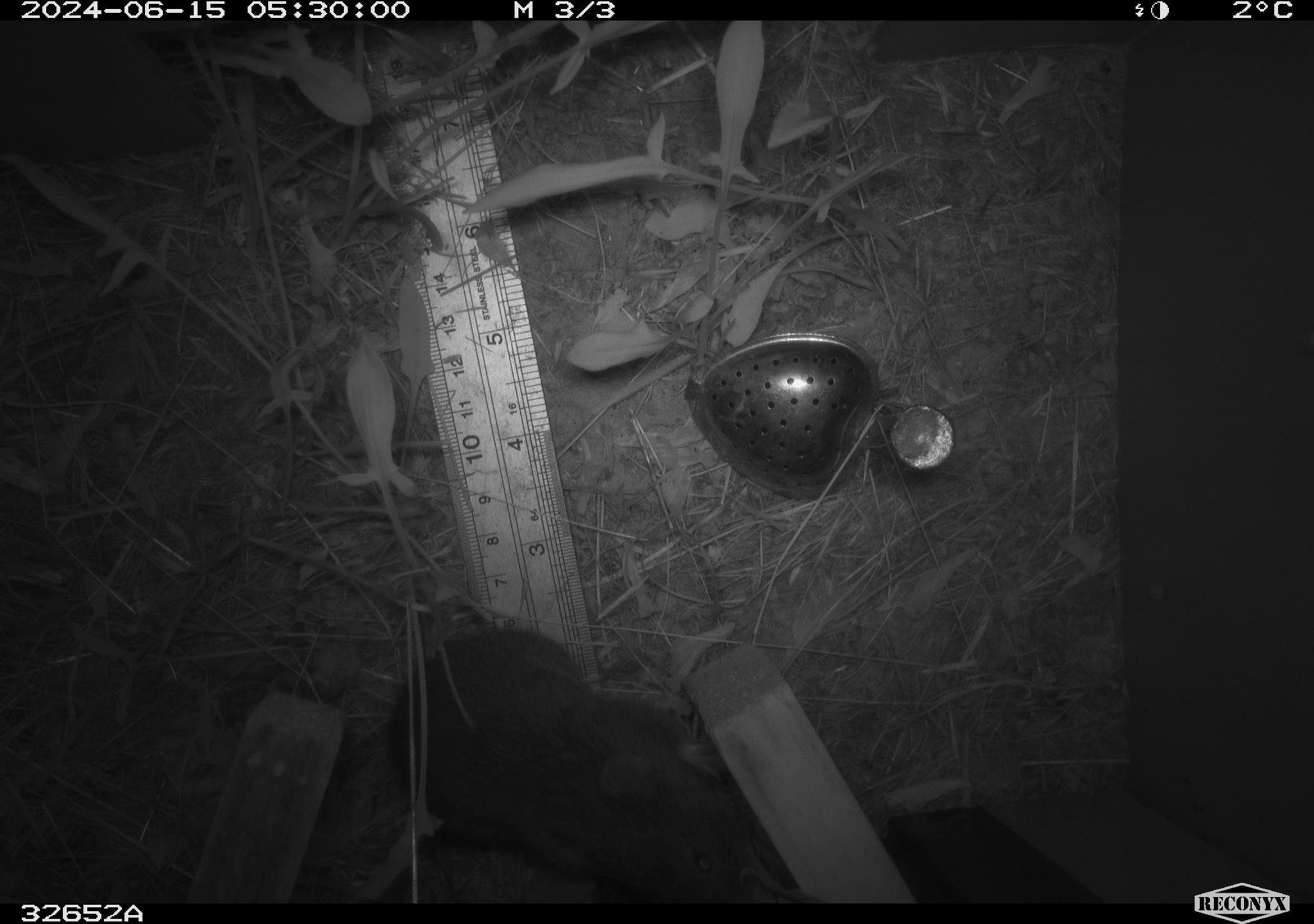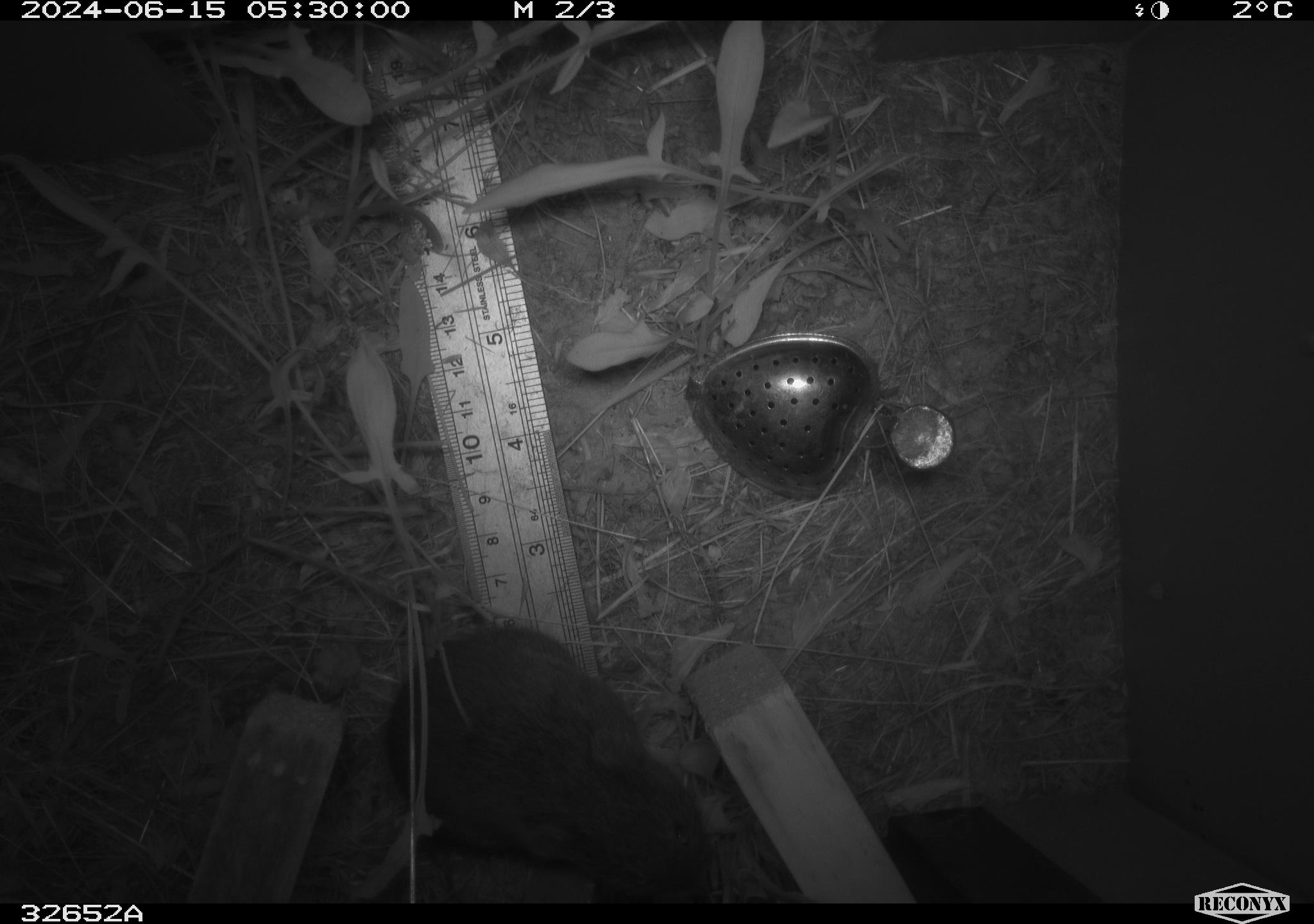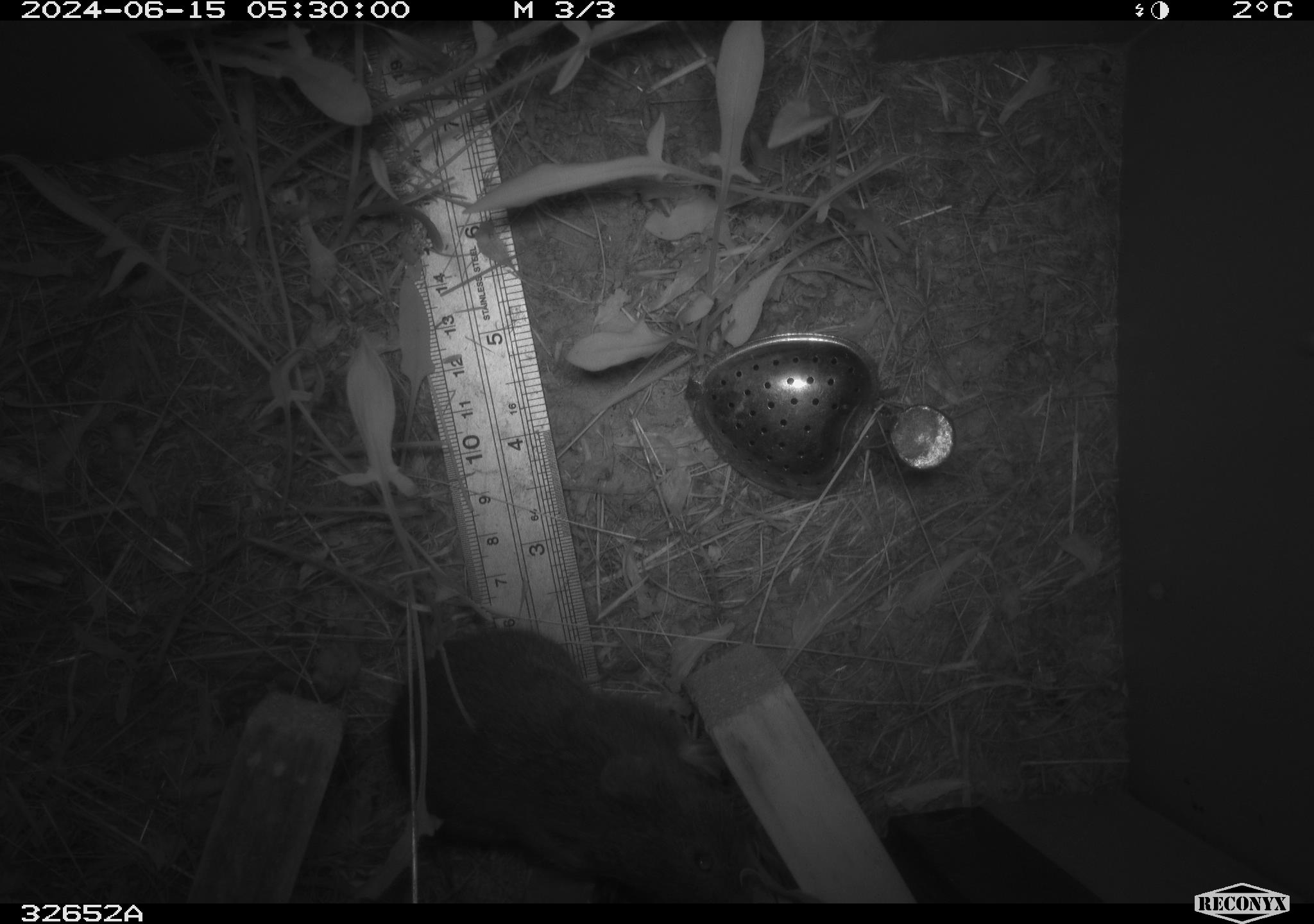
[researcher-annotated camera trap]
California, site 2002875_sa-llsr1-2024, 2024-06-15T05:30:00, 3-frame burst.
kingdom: Animalia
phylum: Chordata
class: Mammalia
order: Rodentia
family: Cricetidae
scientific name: Arvicolinae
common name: voles, lemmings, and muskrats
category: arvicolinae subfamily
Arvicolinae subfamily (voles, lemmings, and muskrats) (Arvicolinae).